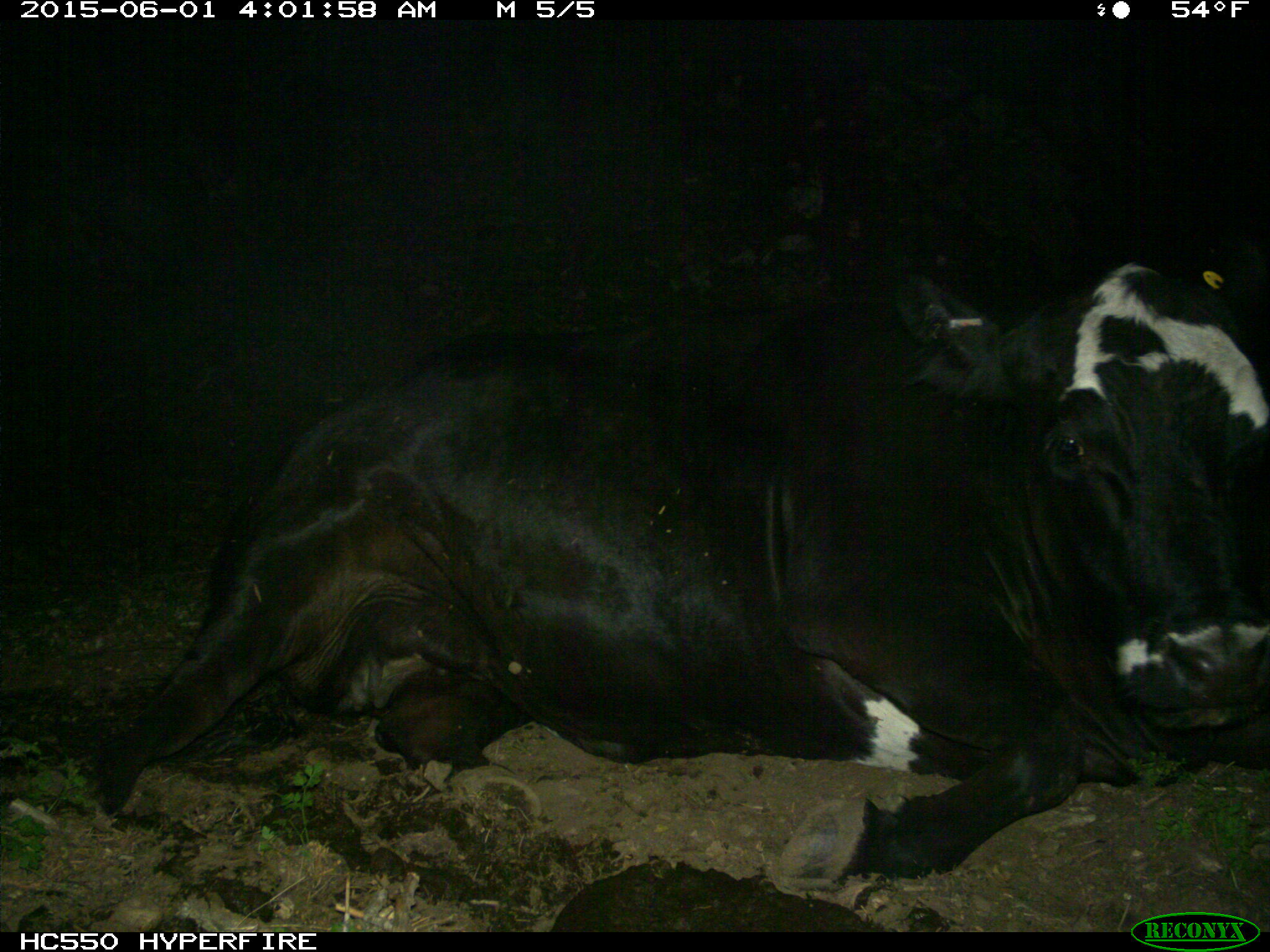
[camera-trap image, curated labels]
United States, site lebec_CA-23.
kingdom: Animalia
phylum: Chordata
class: Mammalia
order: Artiodactyla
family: Bovidae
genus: Bos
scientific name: Bos taurus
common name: domestic cow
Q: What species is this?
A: Bos taurus (domestic cow).